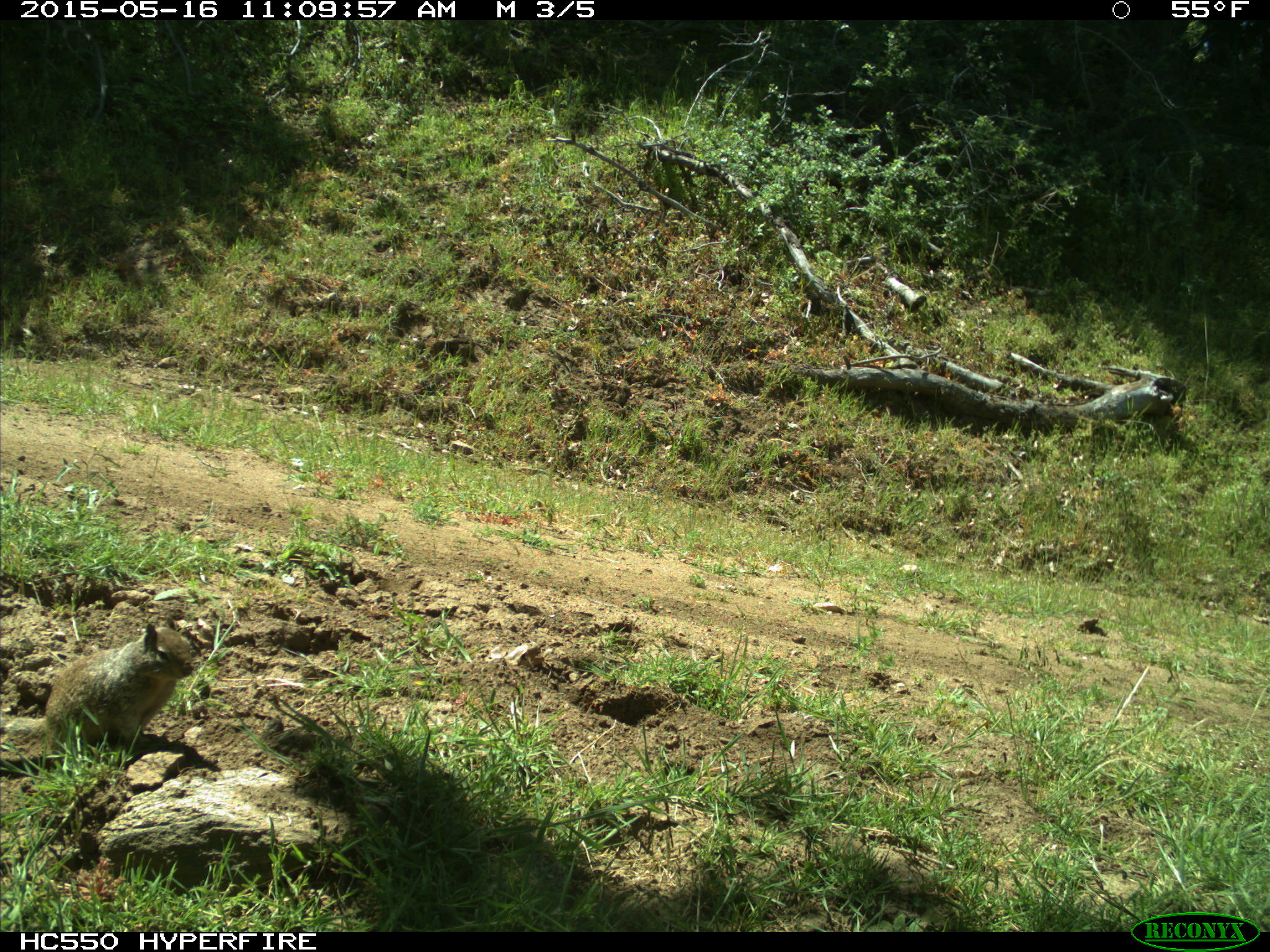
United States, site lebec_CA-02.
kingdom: Animalia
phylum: Chordata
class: Mammalia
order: Rodentia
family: Sciuridae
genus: Otospermophilus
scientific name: Otospermophilus beecheyi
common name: california ground squirrel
Otospermophilus beecheyi (california ground squirrel).